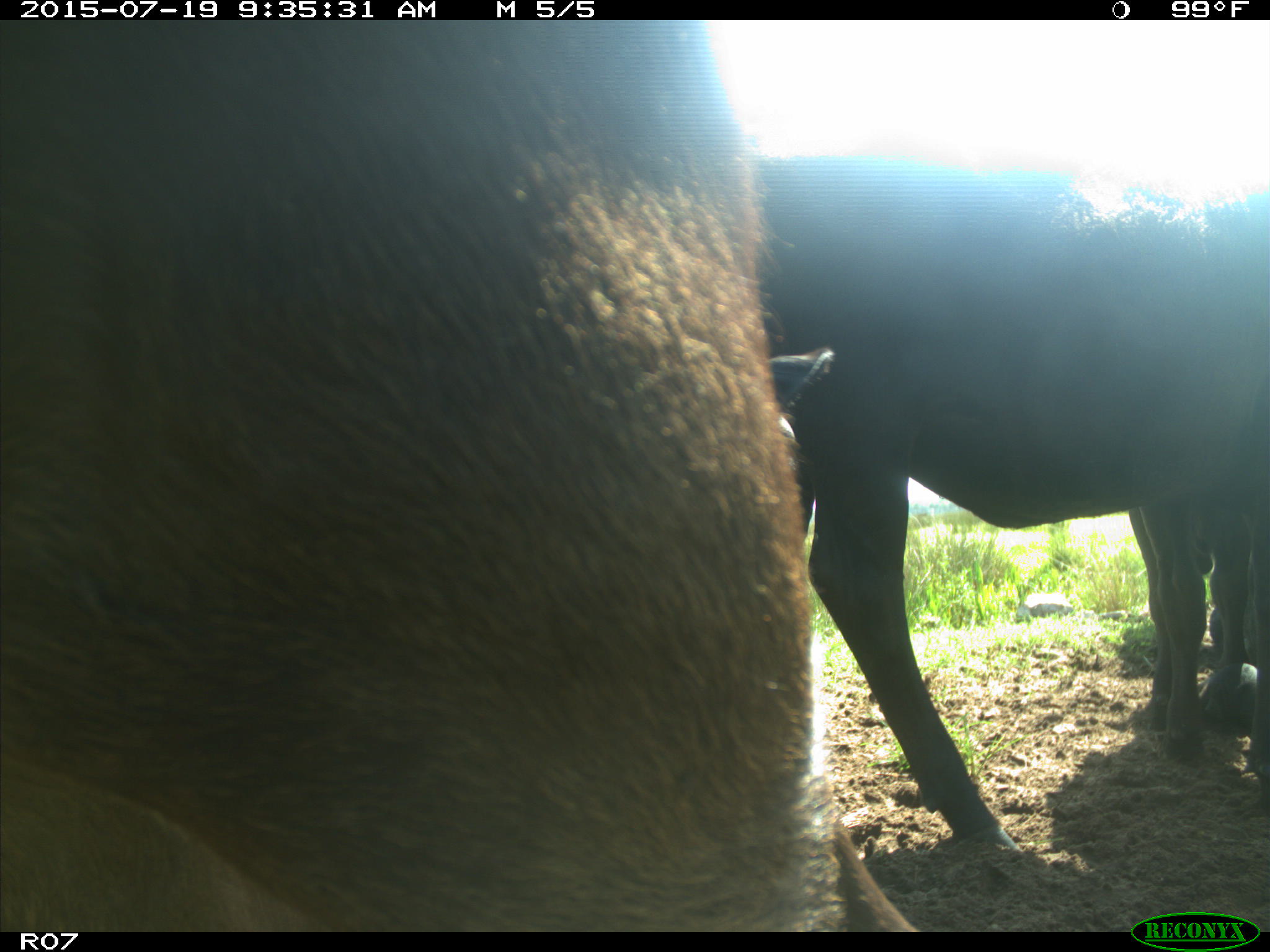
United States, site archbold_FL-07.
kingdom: Animalia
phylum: Chordata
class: Mammalia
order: Artiodactyla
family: Bovidae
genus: Bos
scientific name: Bos taurus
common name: domestic cow